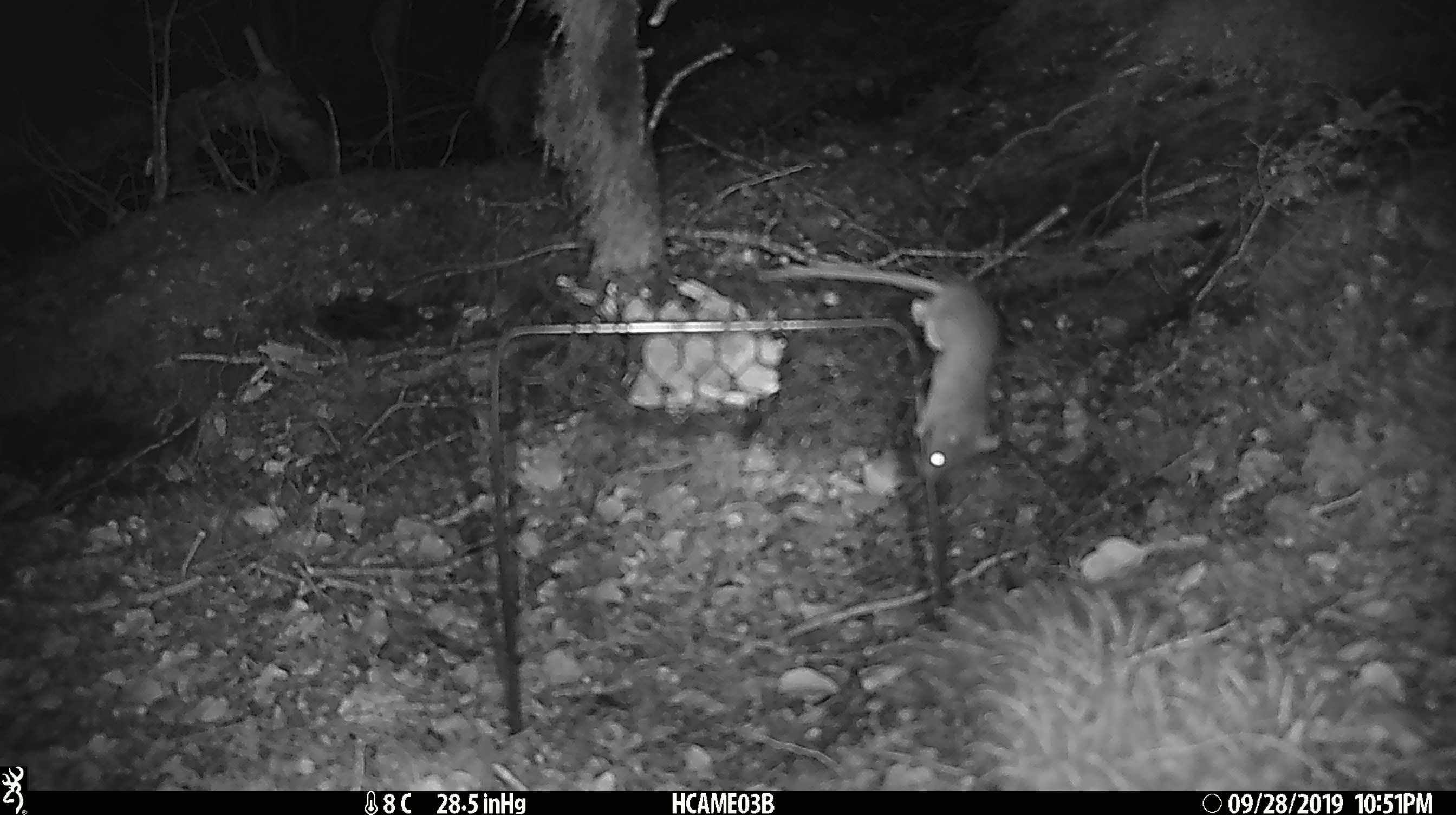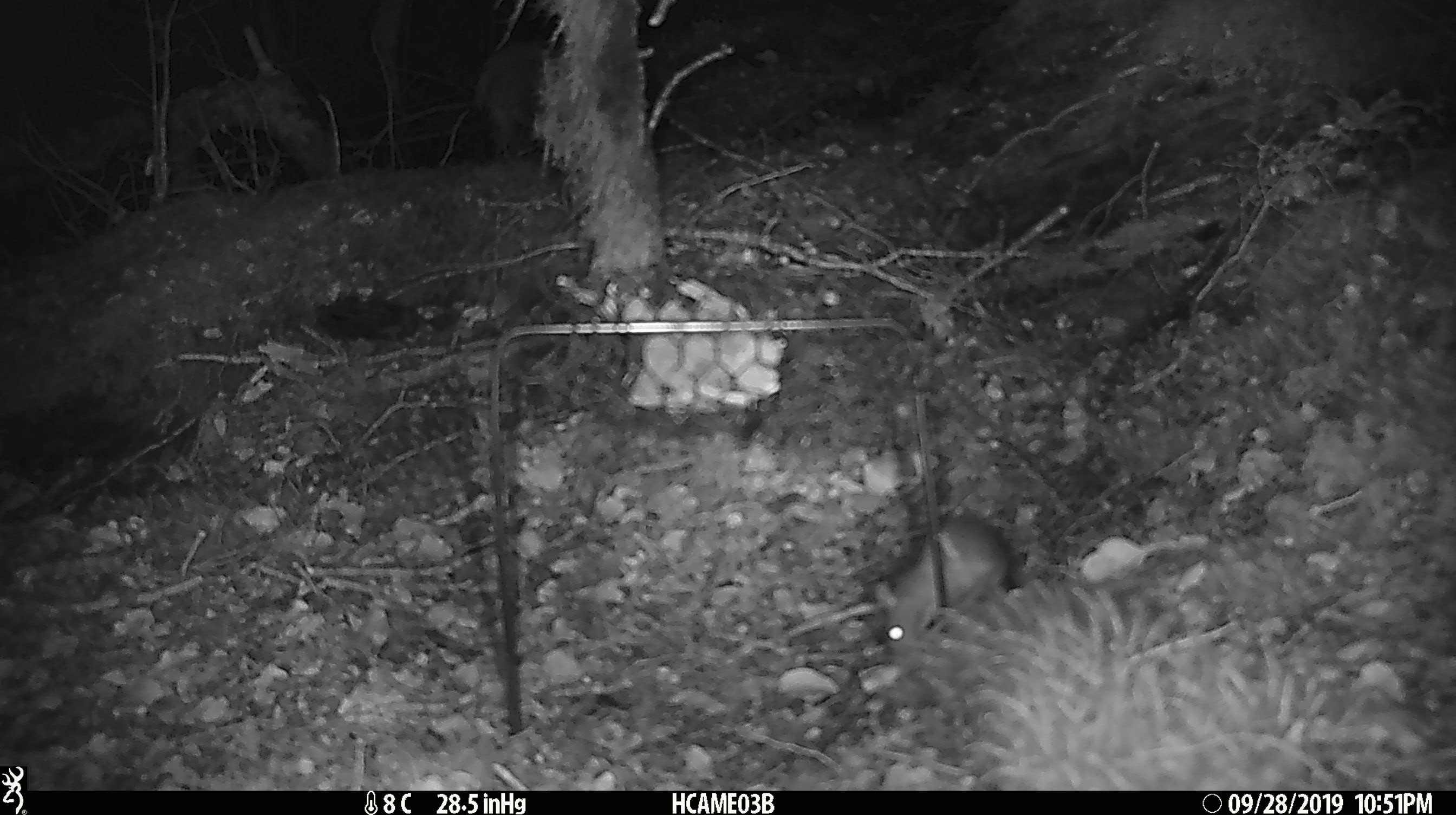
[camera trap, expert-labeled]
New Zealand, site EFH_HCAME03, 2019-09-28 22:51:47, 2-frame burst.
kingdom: Animalia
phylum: Chordata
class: Mammalia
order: Rodentia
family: Muridae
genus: Mus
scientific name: Mus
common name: mouse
Mouse (Mus).